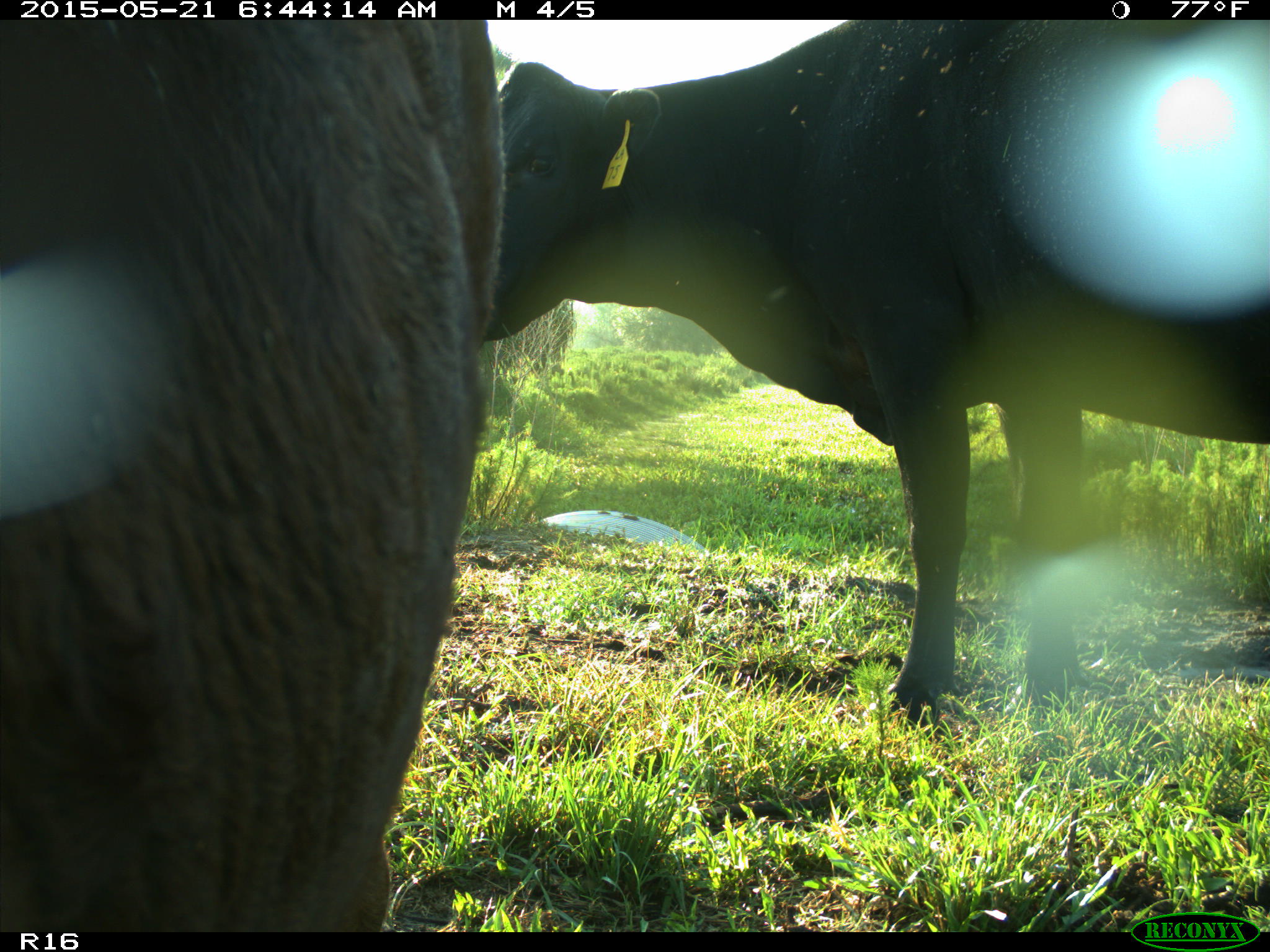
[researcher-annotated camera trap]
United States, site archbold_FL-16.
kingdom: Animalia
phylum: Chordata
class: Mammalia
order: Artiodactyla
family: Bovidae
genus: Bos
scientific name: Bos taurus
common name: domestic cow